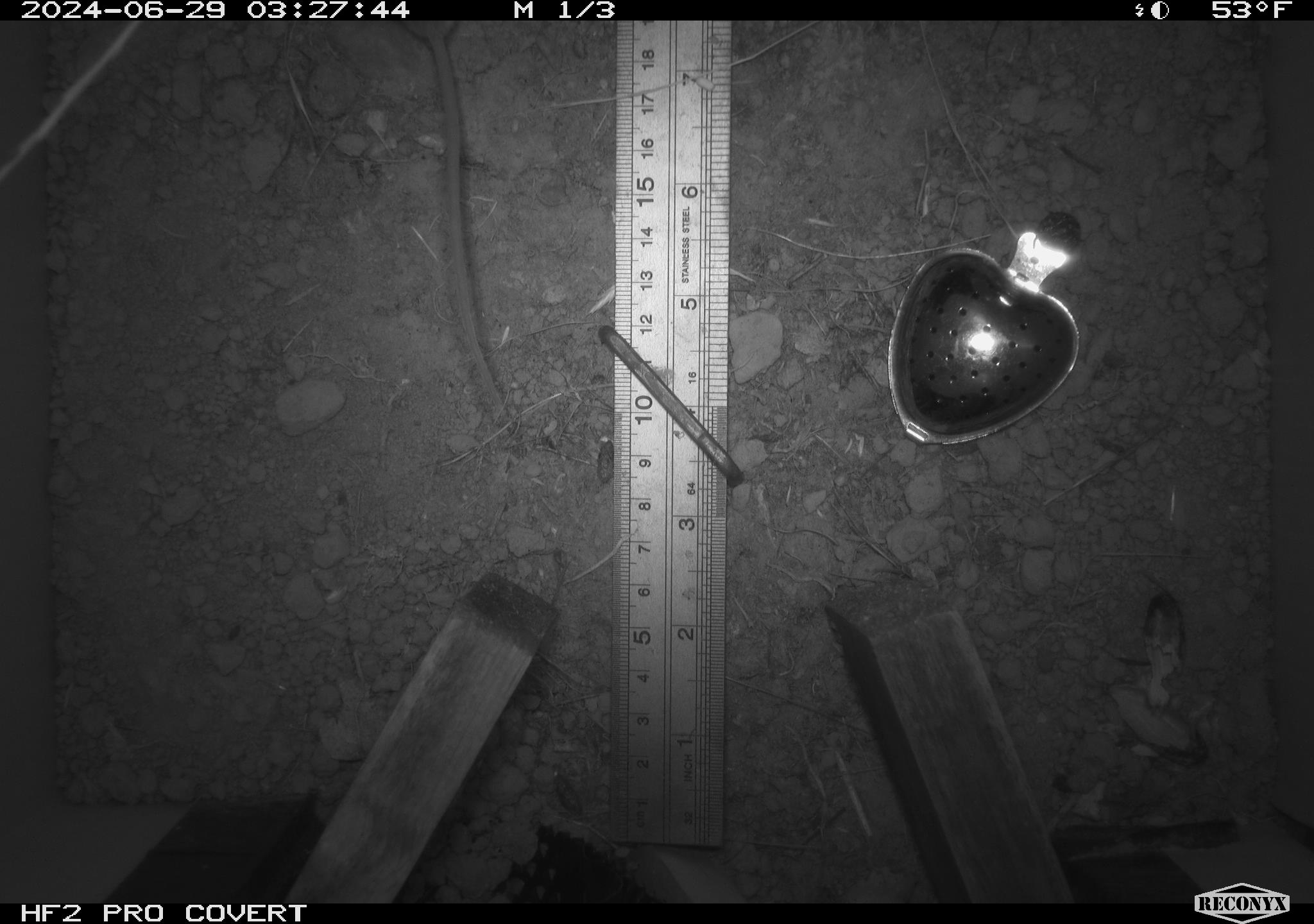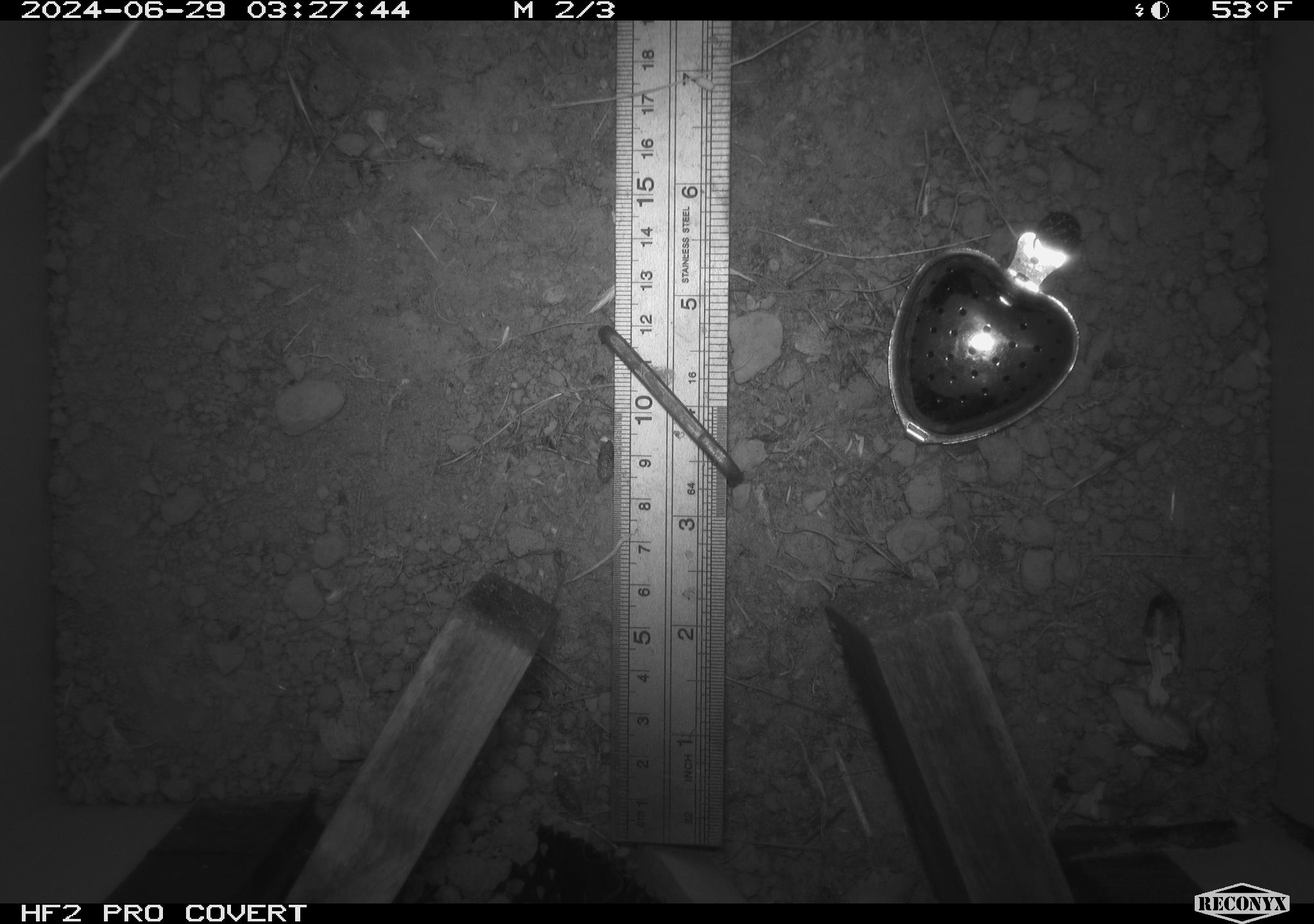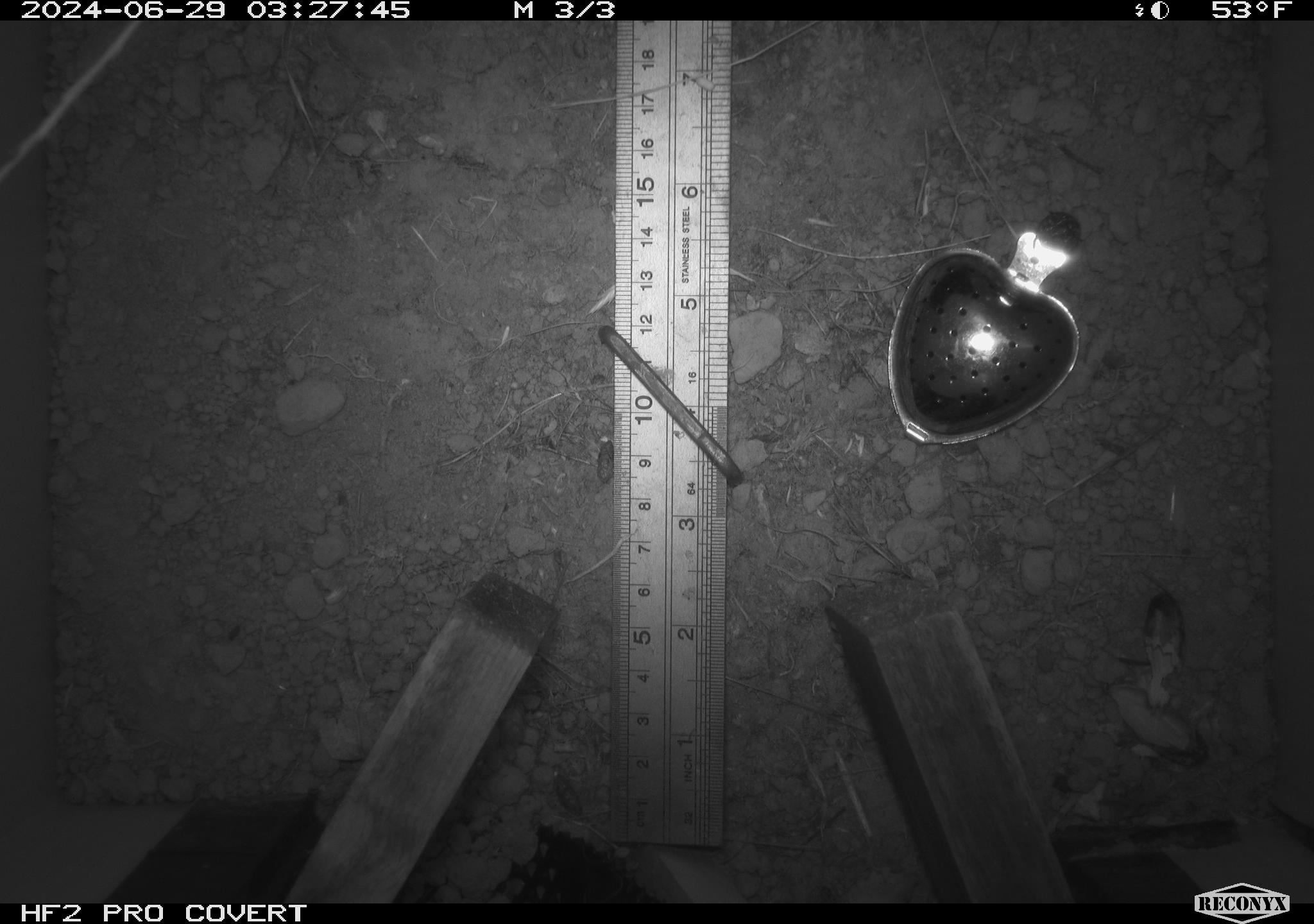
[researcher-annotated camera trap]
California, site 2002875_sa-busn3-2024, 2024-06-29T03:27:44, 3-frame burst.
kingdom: Animalia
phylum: Chordata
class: Mammalia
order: Rodentia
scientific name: Rodentia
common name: rodent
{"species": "rodent (Rodentia)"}